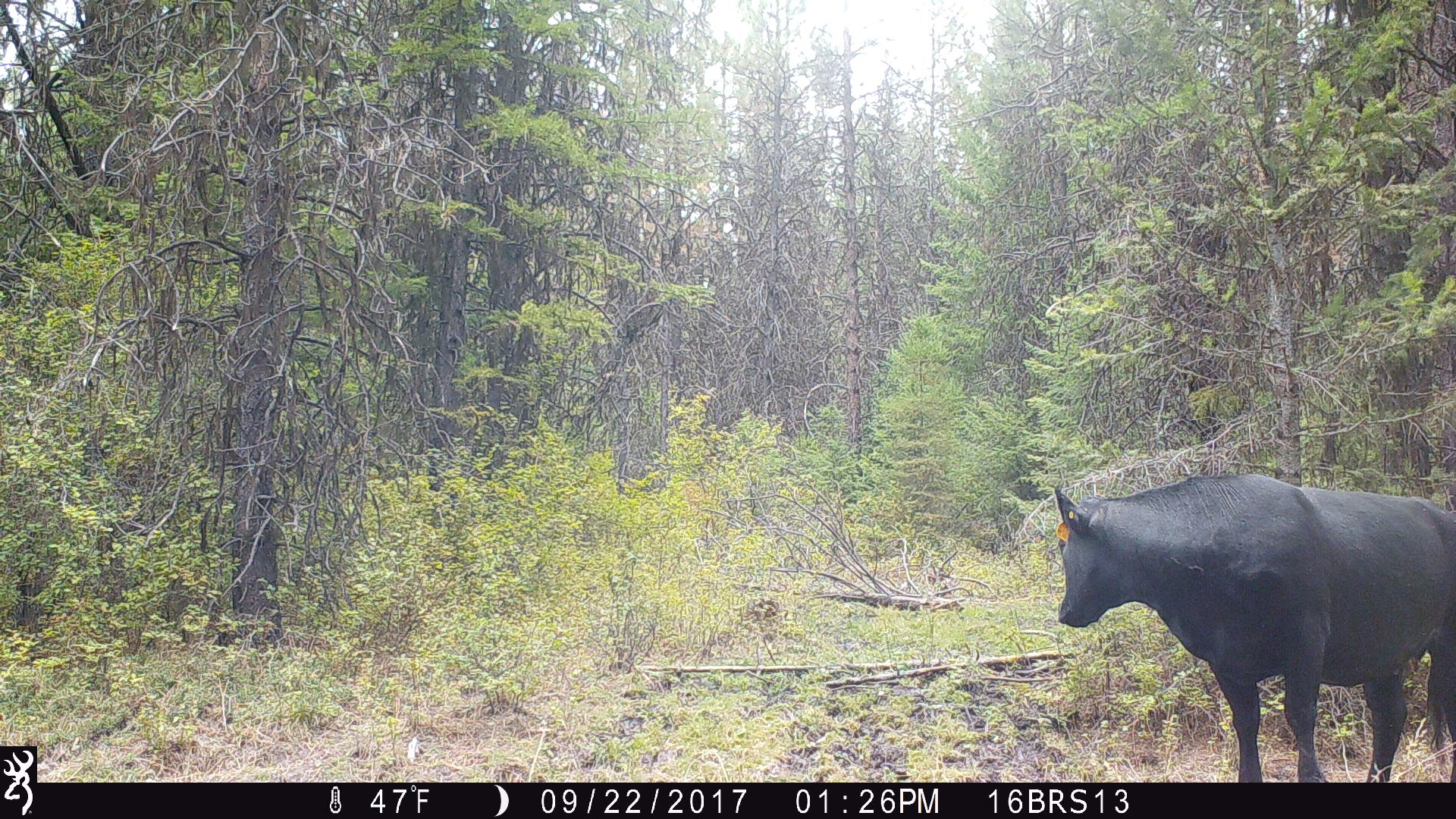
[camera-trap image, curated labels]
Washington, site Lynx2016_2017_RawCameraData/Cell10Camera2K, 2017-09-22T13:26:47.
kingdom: Animalia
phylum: Chordata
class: Mammalia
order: Artiodactyla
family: Bovidae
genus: Bos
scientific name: Bos taurus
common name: domestic cattle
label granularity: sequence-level